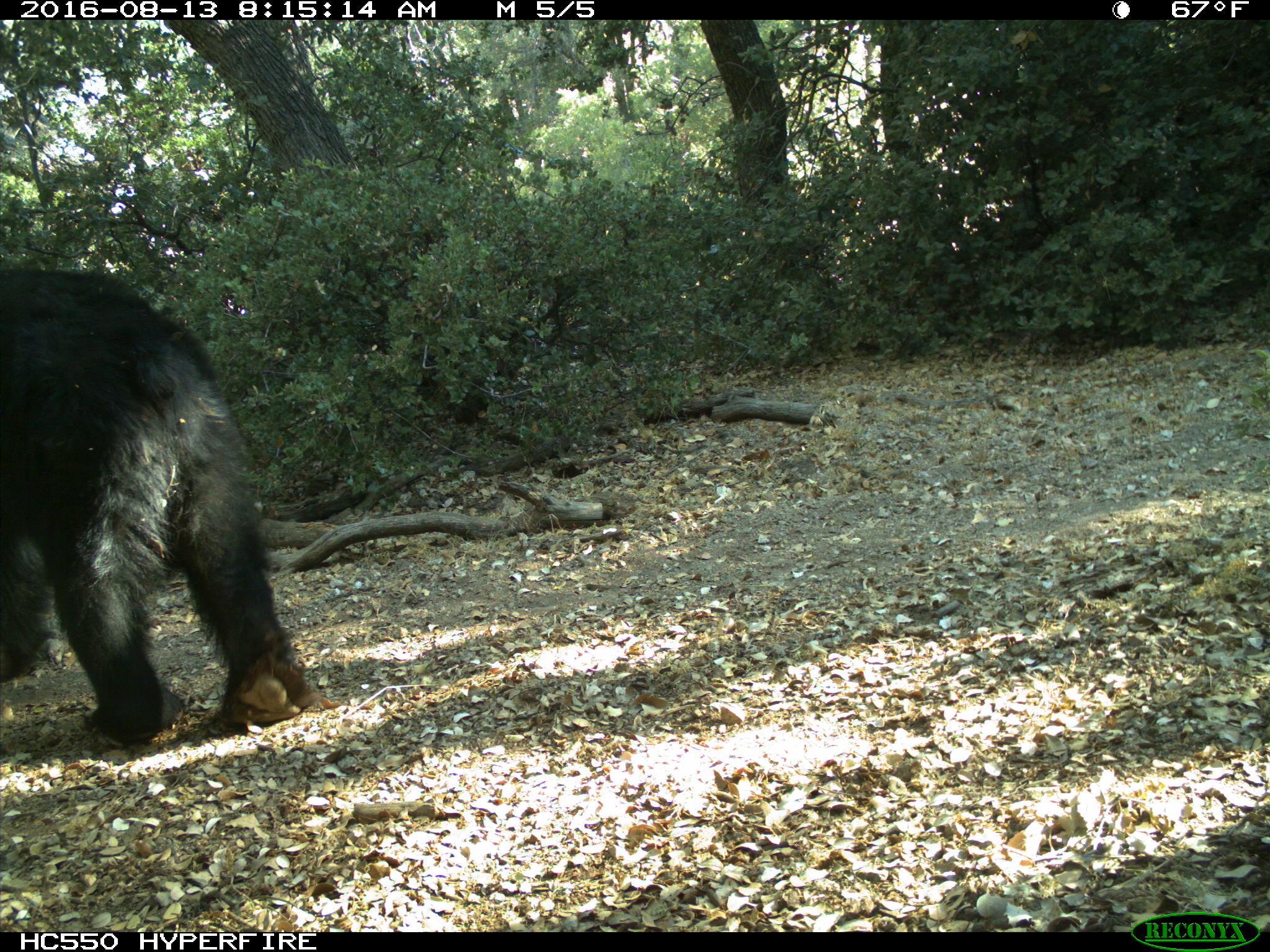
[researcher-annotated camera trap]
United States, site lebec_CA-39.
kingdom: Animalia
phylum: Chordata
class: Mammalia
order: Carnivora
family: Ursidae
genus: Ursus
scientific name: Ursus americanus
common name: american black bear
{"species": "Ursus americanus (american black bear)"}